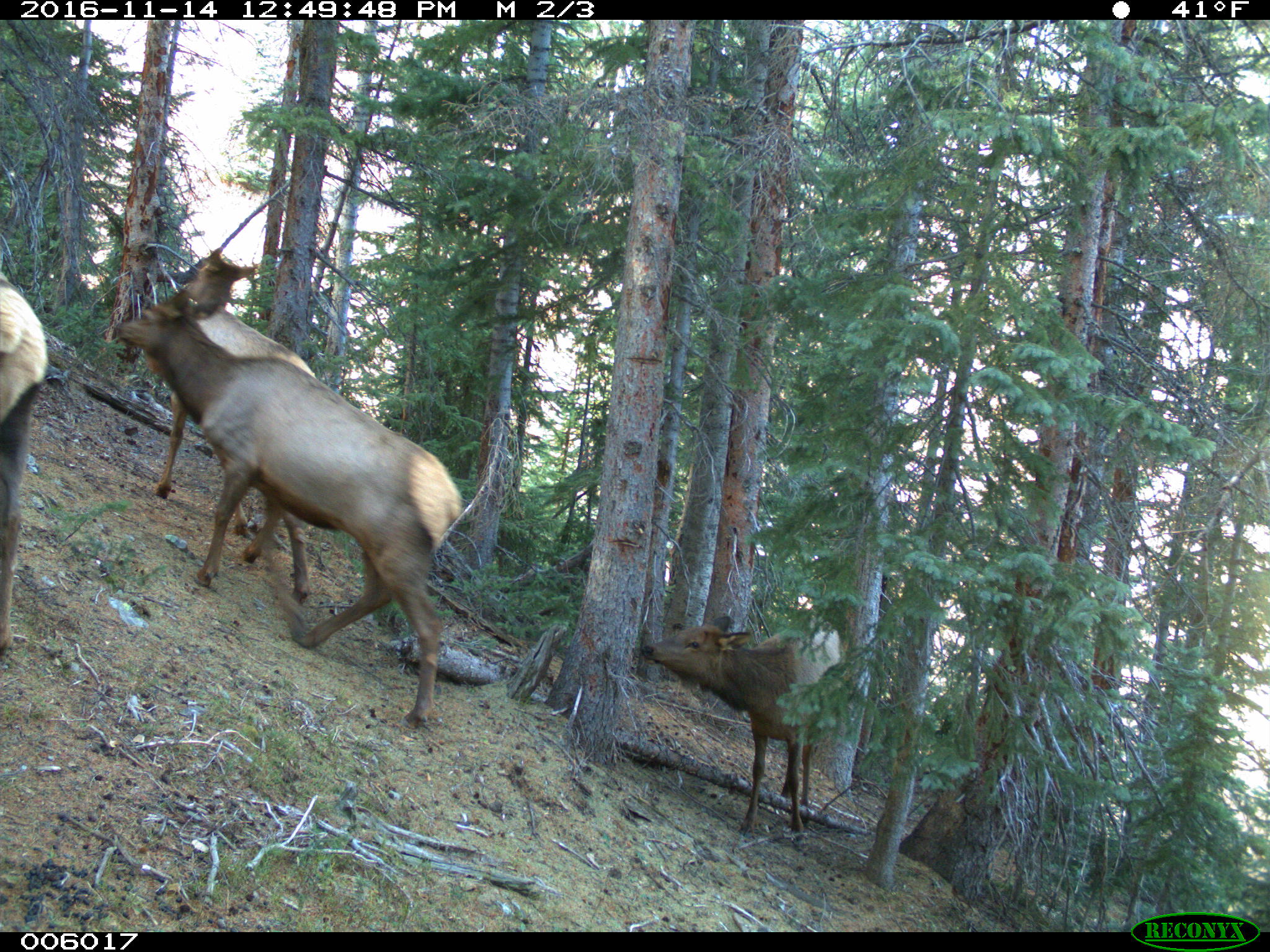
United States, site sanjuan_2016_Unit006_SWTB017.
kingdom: Animalia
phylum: Chordata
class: Mammalia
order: Artiodactyla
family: Cervidae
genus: Cervus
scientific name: Cervus elaphus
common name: red deer